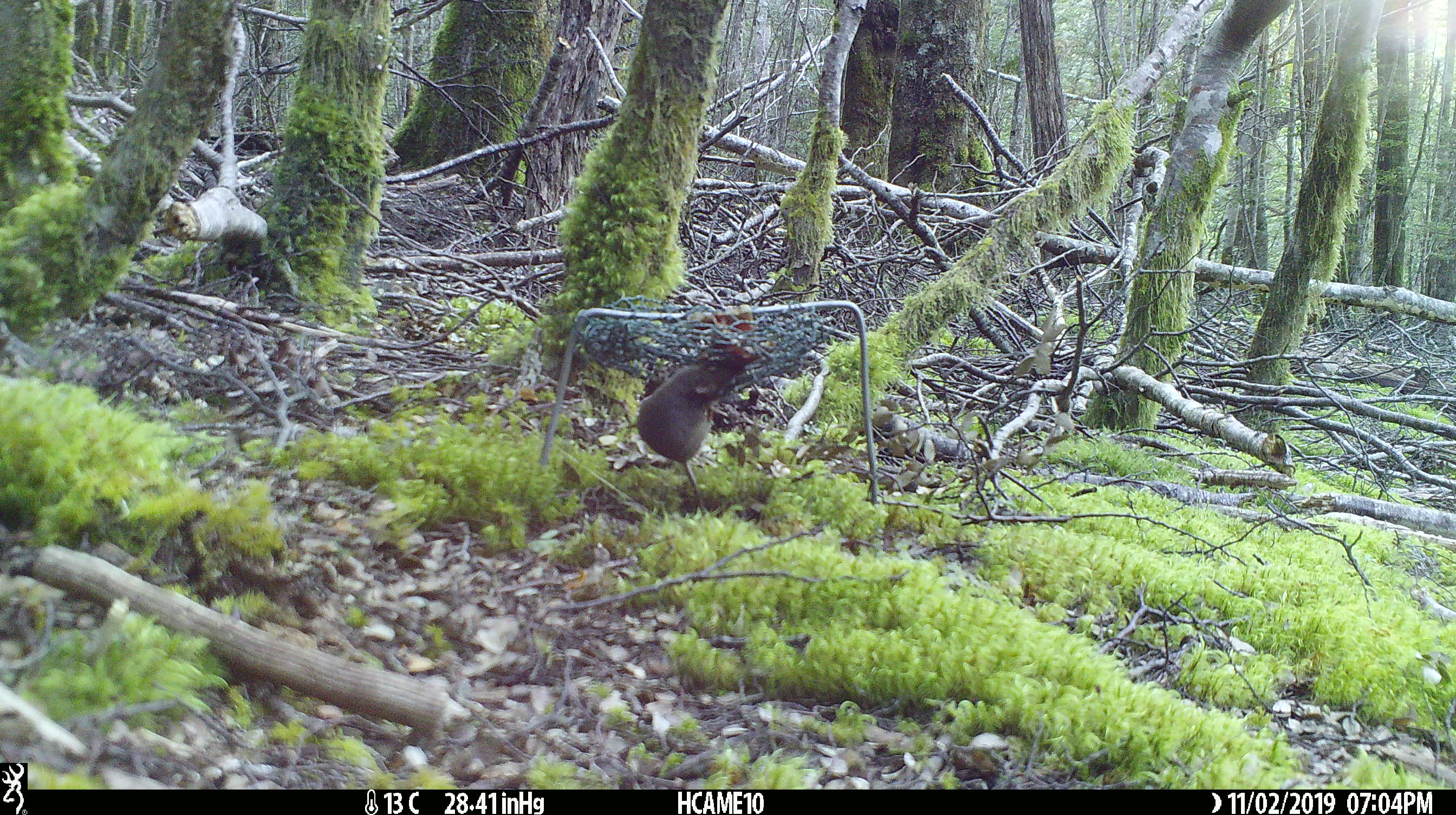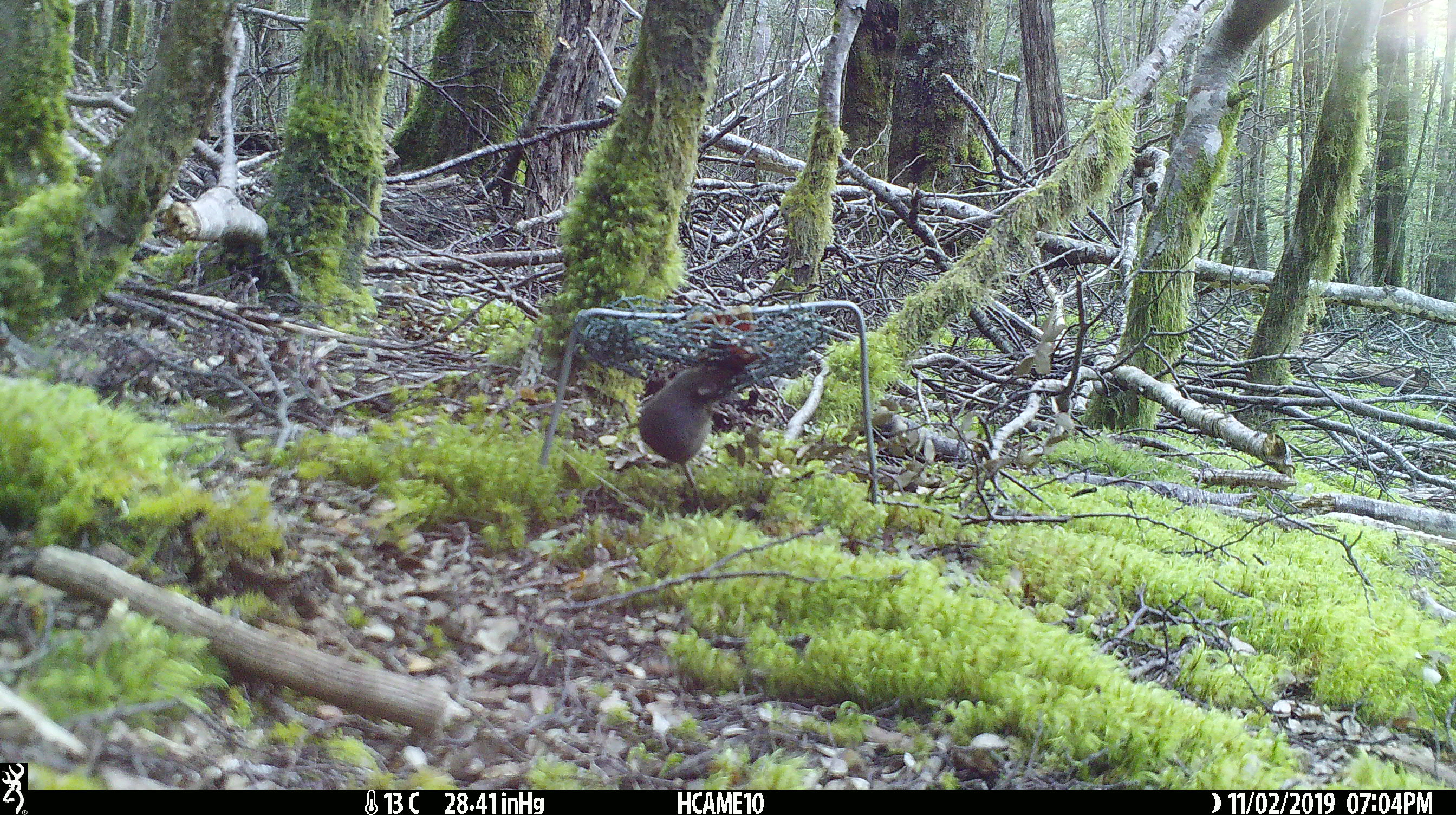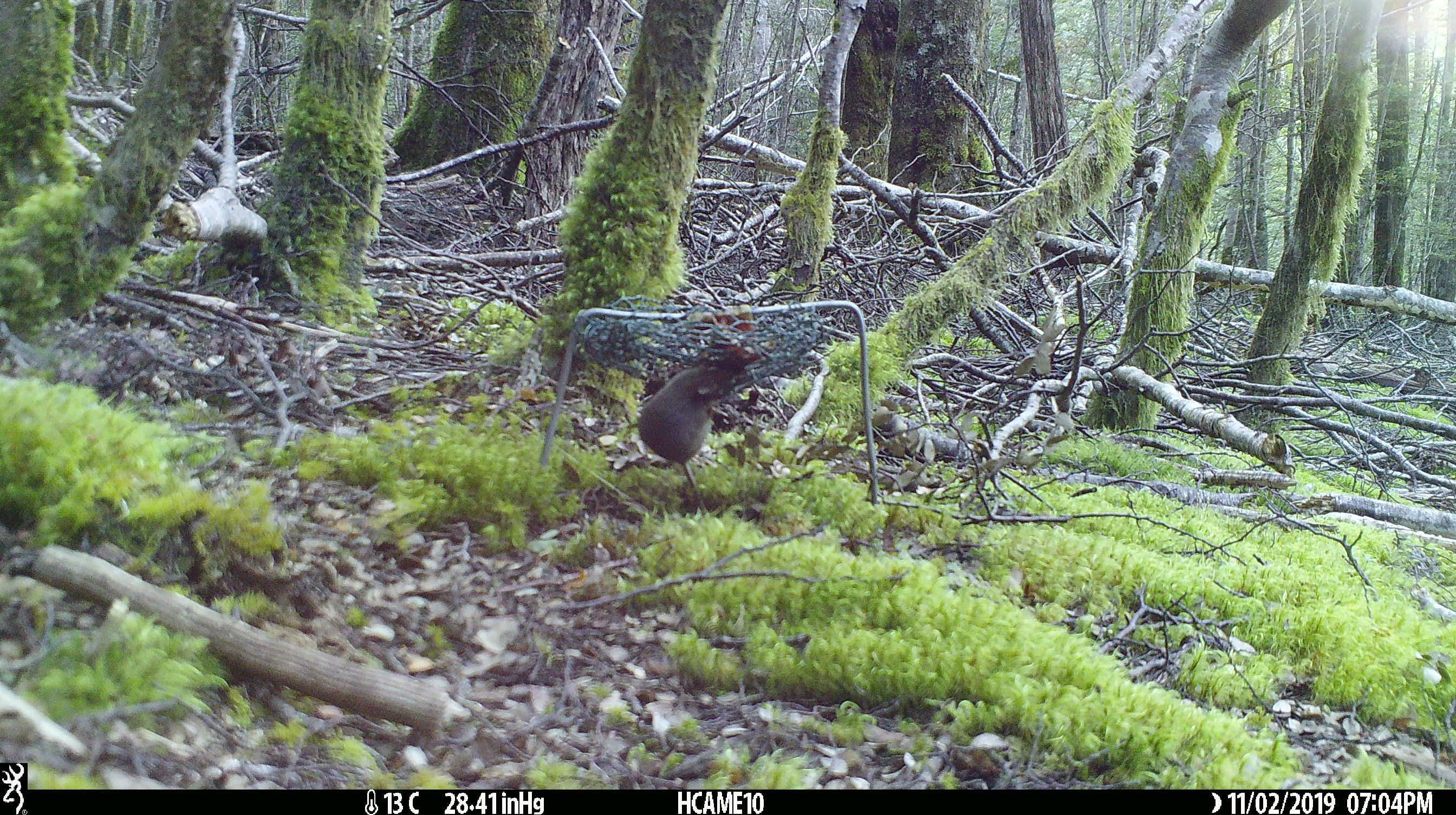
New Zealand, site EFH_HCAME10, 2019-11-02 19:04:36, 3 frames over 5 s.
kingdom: Animalia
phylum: Chordata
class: Mammalia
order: Rodentia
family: Muridae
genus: Mus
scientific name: Mus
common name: mouse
Mouse (Mus).